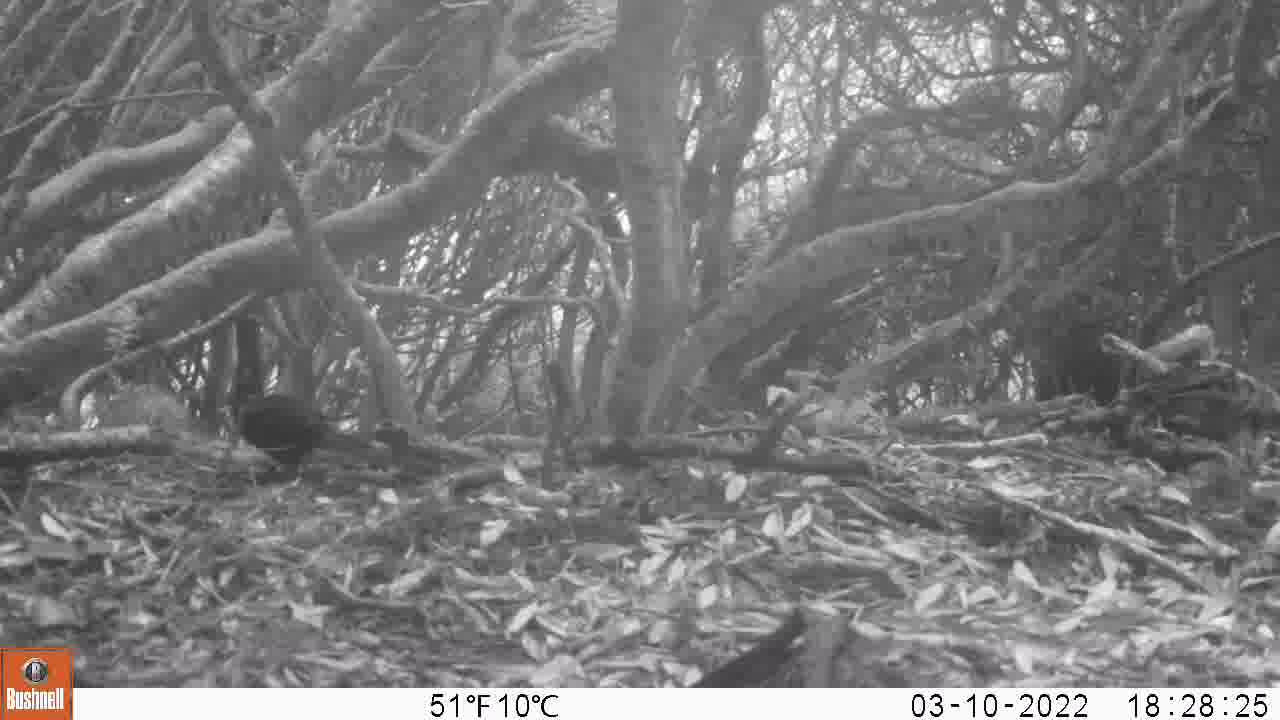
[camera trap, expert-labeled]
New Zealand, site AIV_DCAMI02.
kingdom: Animalia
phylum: Chordata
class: Aves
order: Passeriformes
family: Turdidae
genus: Turdus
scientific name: Turdus merula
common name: eurasian blackbird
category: blackbird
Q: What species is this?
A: Blackbird (eurasian blackbird) (Turdus merula).